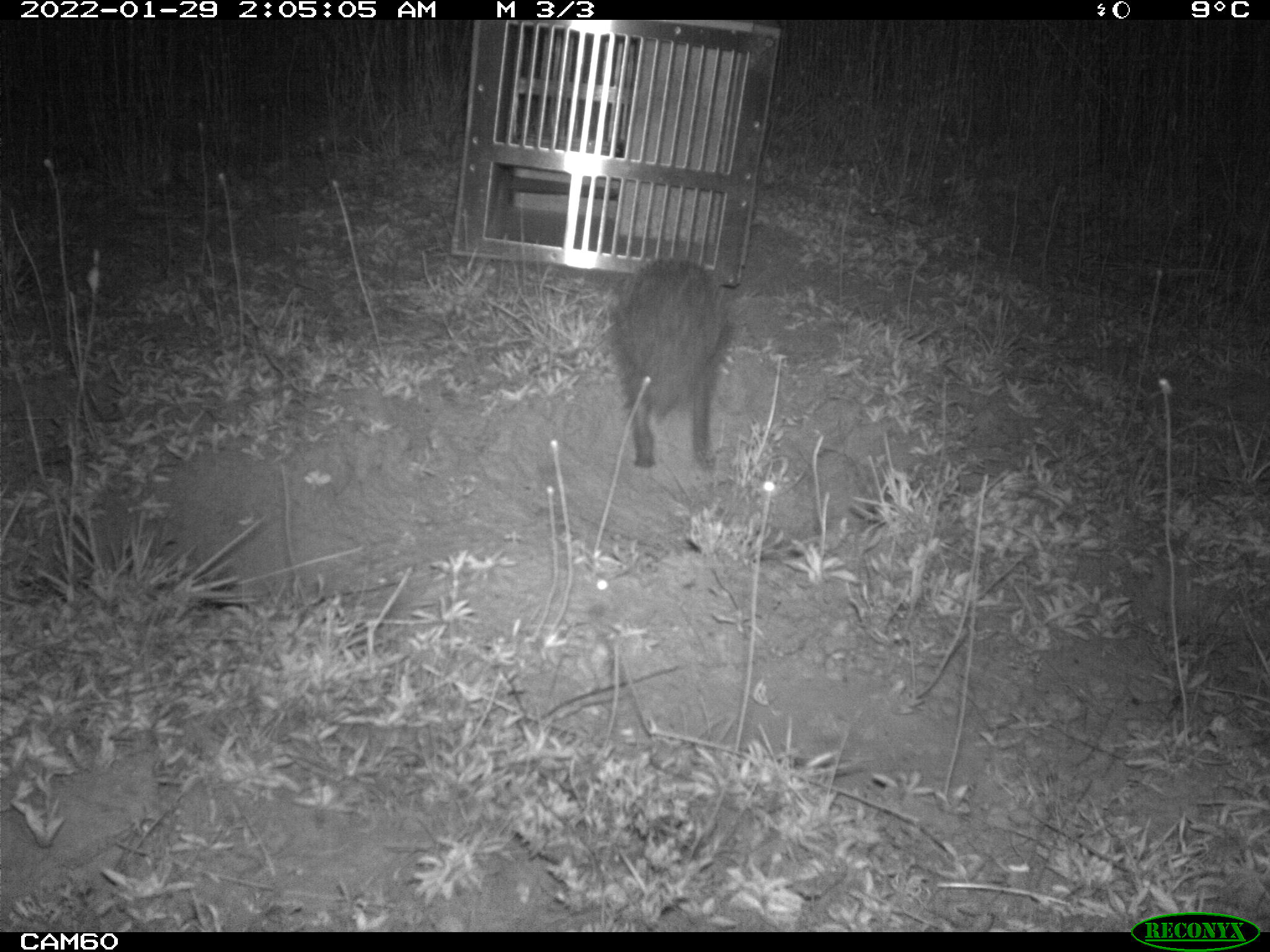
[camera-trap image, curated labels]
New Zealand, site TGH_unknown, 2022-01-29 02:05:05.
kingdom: Animalia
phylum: Chordata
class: Mammalia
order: Eulipotyphla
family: Erinaceidae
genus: Erinaceus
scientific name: Erinaceus europaeus europaeus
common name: european hedgehog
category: hedgehog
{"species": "hedgehog (european hedgehog) (Erinaceus europaeus europaeus)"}